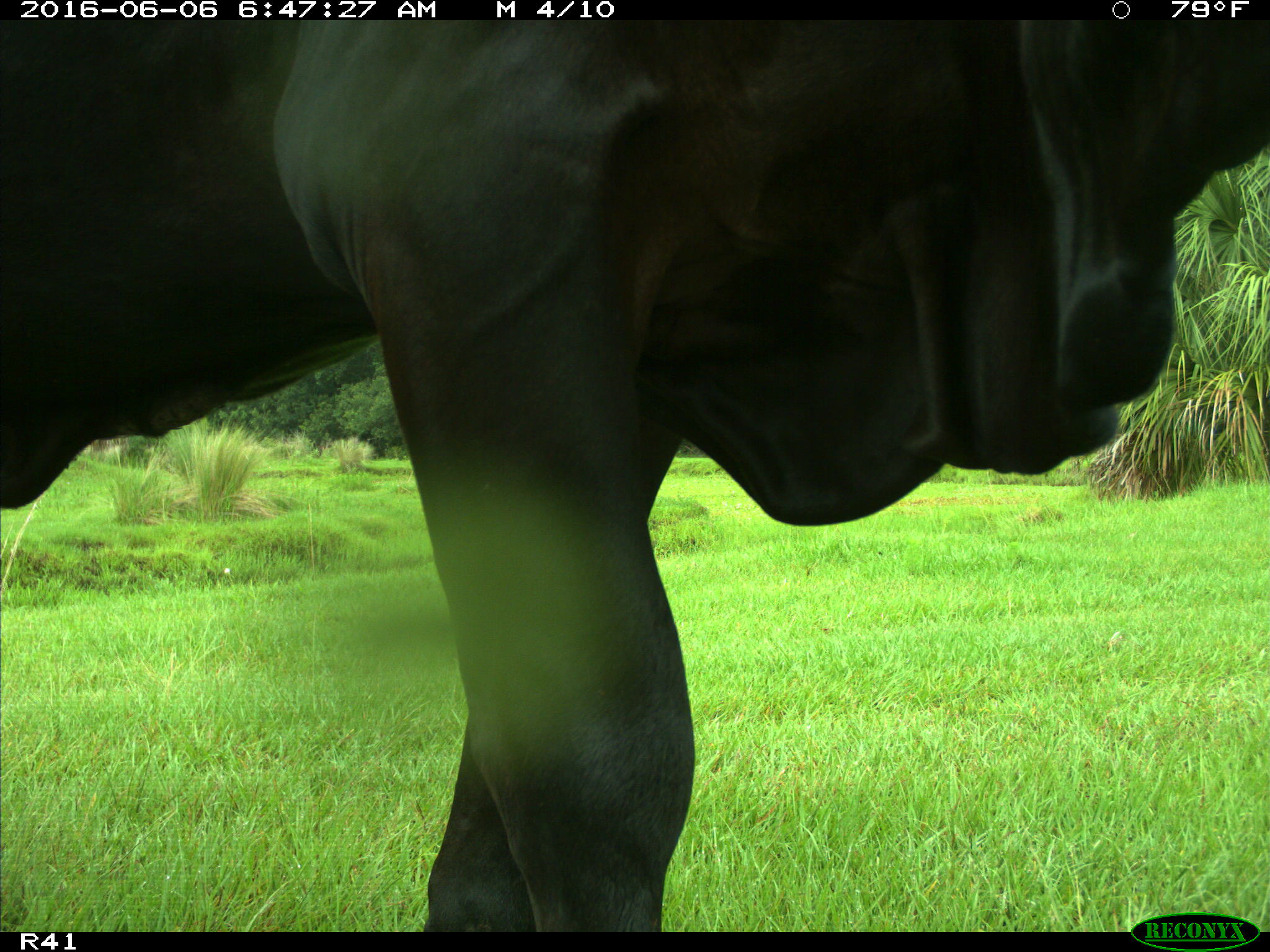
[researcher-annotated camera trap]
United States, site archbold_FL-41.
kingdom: Animalia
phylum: Chordata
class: Mammalia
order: Artiodactyla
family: Bovidae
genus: Bos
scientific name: Bos taurus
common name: domestic cow